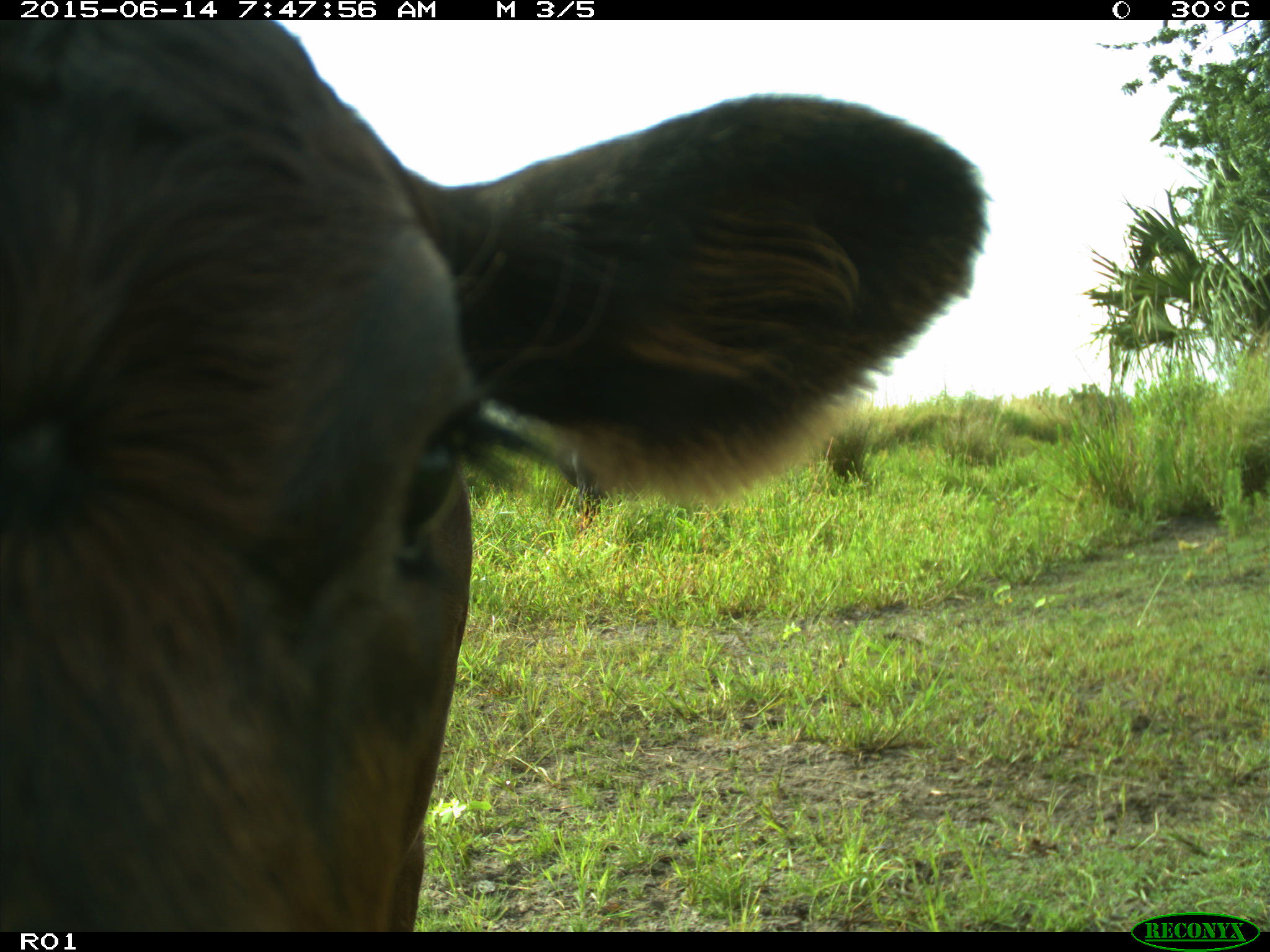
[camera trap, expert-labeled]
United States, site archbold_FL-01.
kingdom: Animalia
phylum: Chordata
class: Mammalia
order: Artiodactyla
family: Bovidae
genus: Bos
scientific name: Bos taurus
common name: domestic cow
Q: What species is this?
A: Bos taurus (domestic cow).